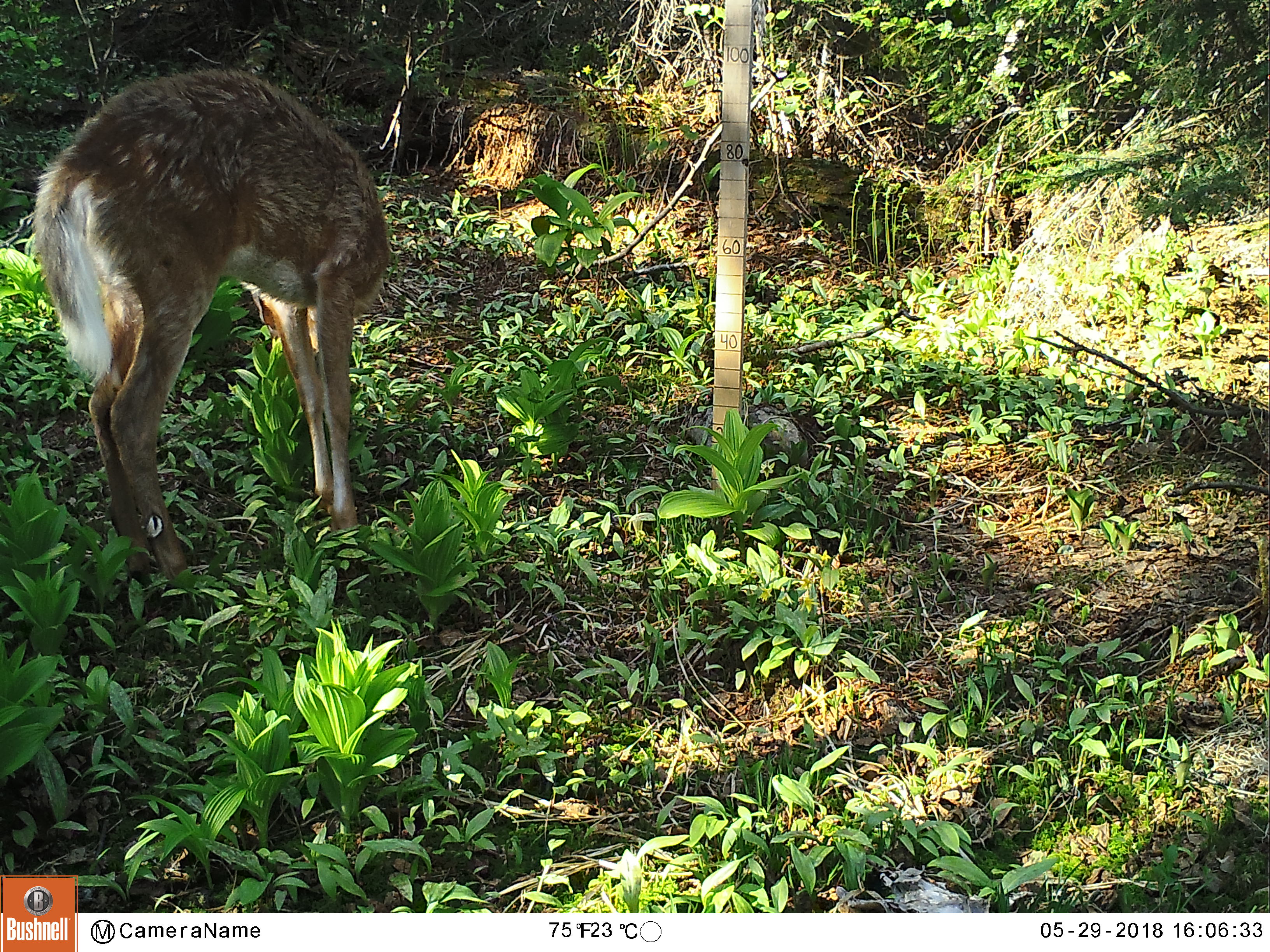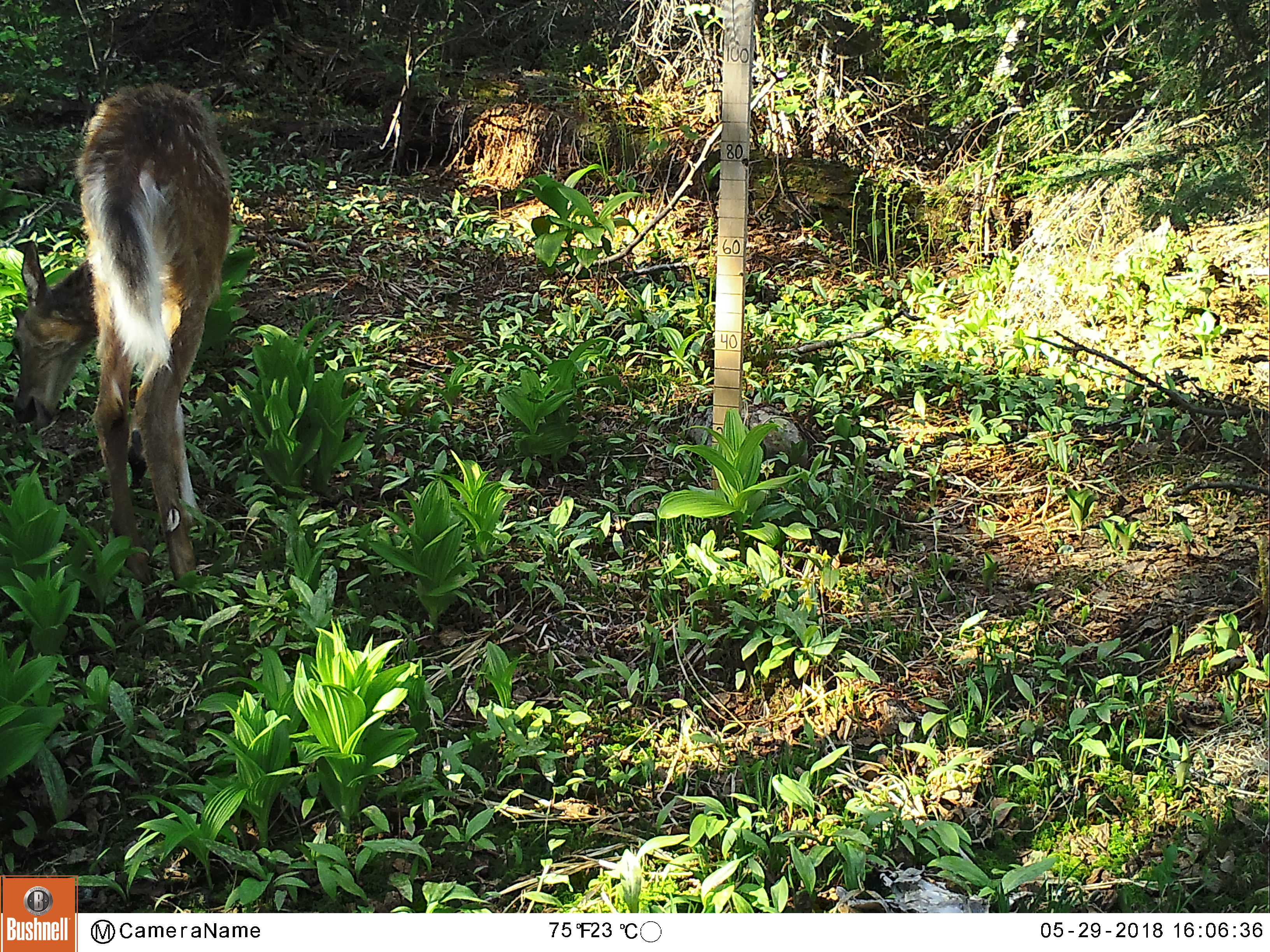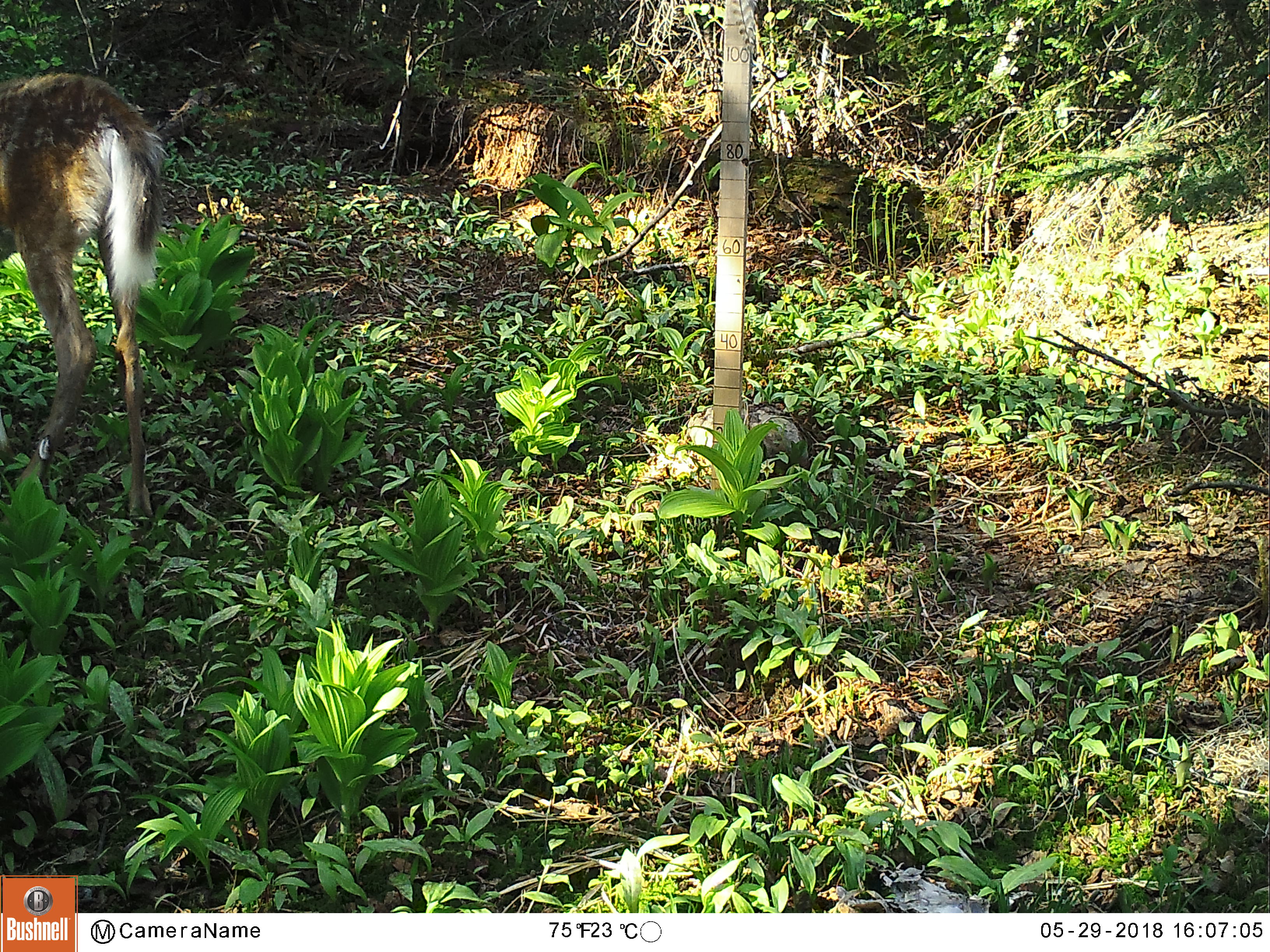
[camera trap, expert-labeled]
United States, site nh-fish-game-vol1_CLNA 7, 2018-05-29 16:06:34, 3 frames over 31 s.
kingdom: Animalia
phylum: Chordata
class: Mammalia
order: Artiodactyla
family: Cervidae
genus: Odocoileus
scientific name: Odocoileus virginianus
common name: white-tailed deer